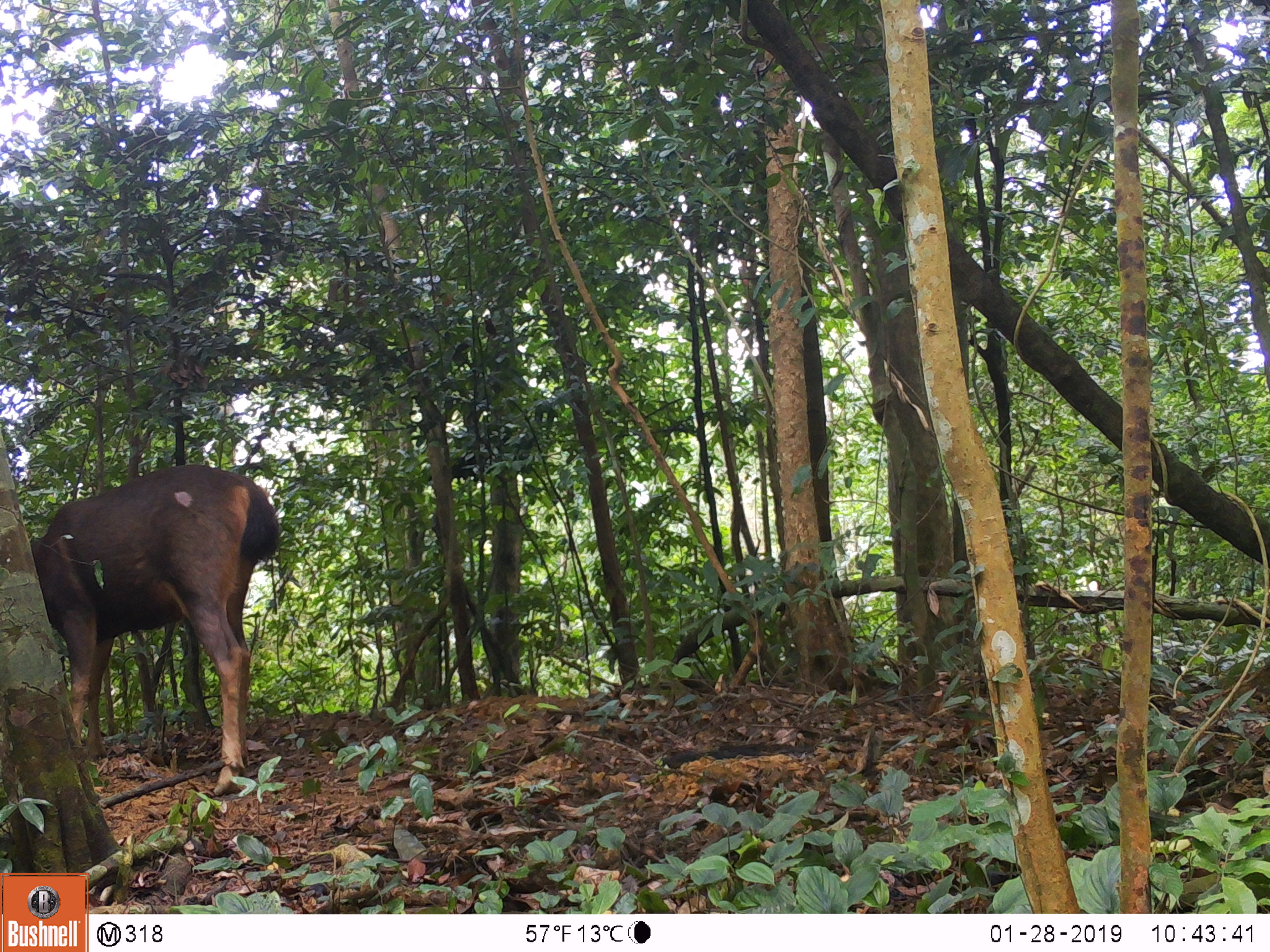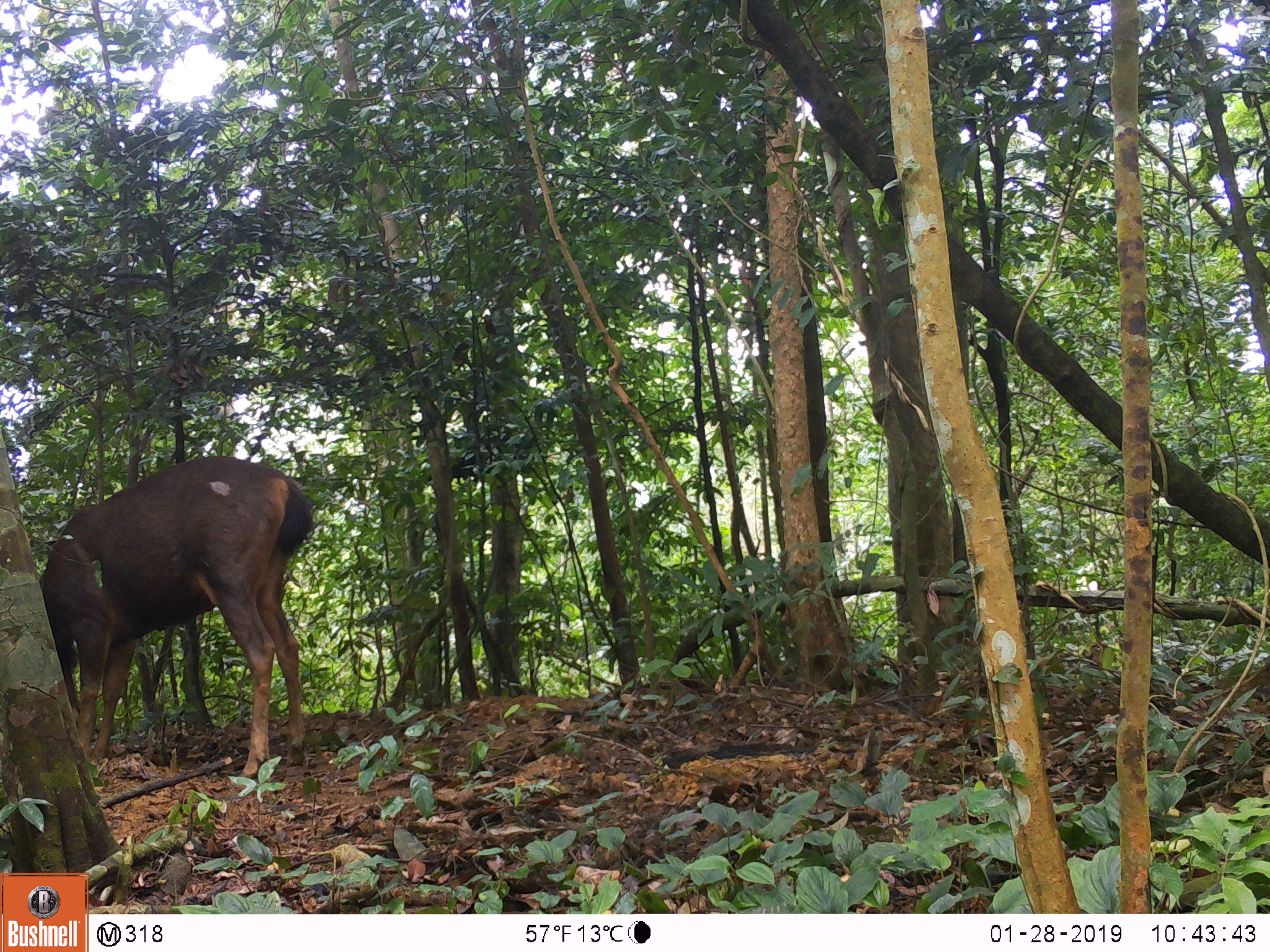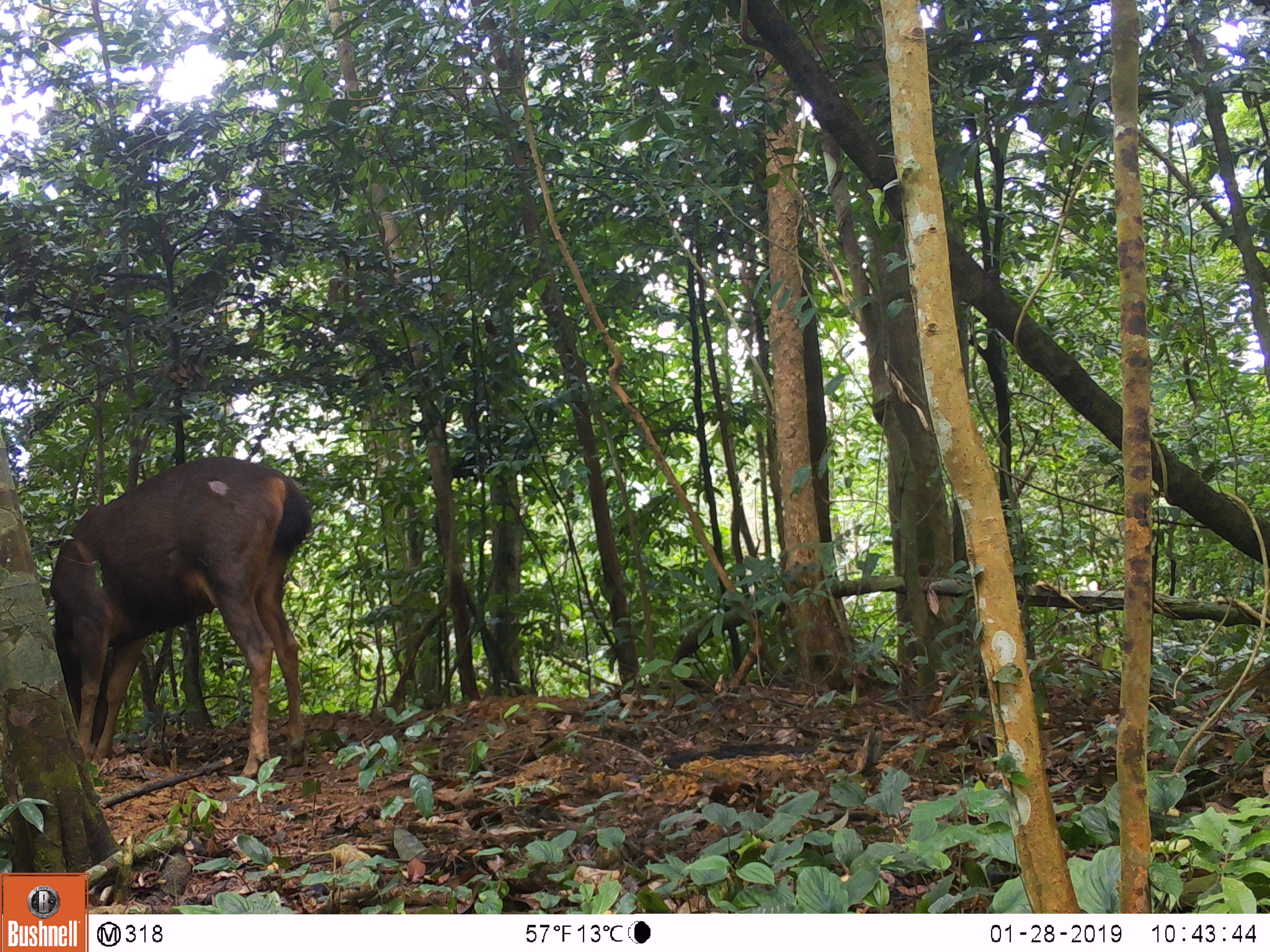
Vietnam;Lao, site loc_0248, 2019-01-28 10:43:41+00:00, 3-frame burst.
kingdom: Animalia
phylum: Chordata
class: Mammalia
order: Artiodactyla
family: Cervidae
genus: Rusa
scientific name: Rusa unicolor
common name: sambar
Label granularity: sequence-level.